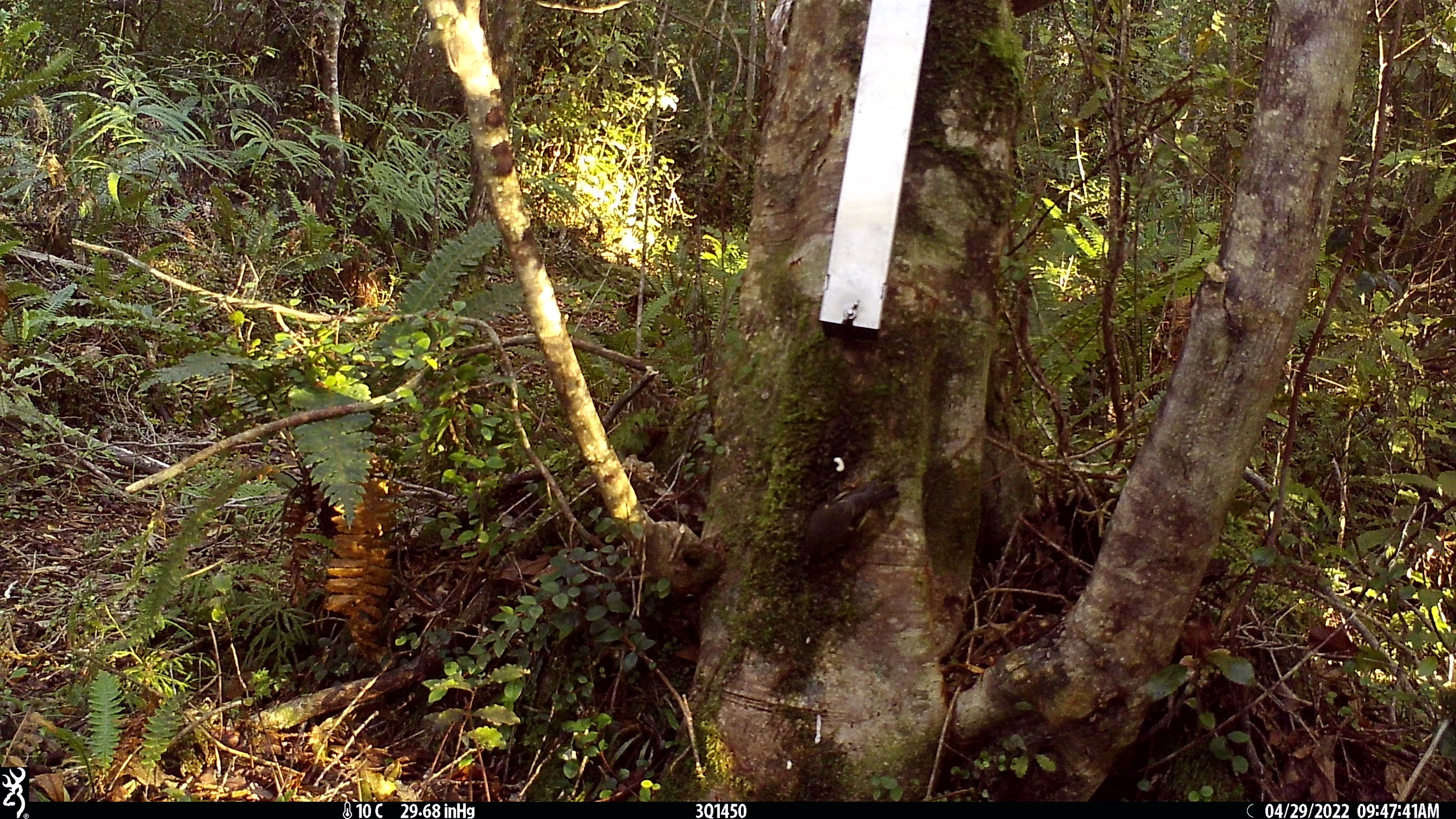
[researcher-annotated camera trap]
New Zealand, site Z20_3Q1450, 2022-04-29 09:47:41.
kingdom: Animalia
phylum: Chordata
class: Aves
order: Passeriformes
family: Petroicidae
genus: Petroica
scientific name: Petroica macrocephala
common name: tomtit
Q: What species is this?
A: Tomtit (Petroica macrocephala).